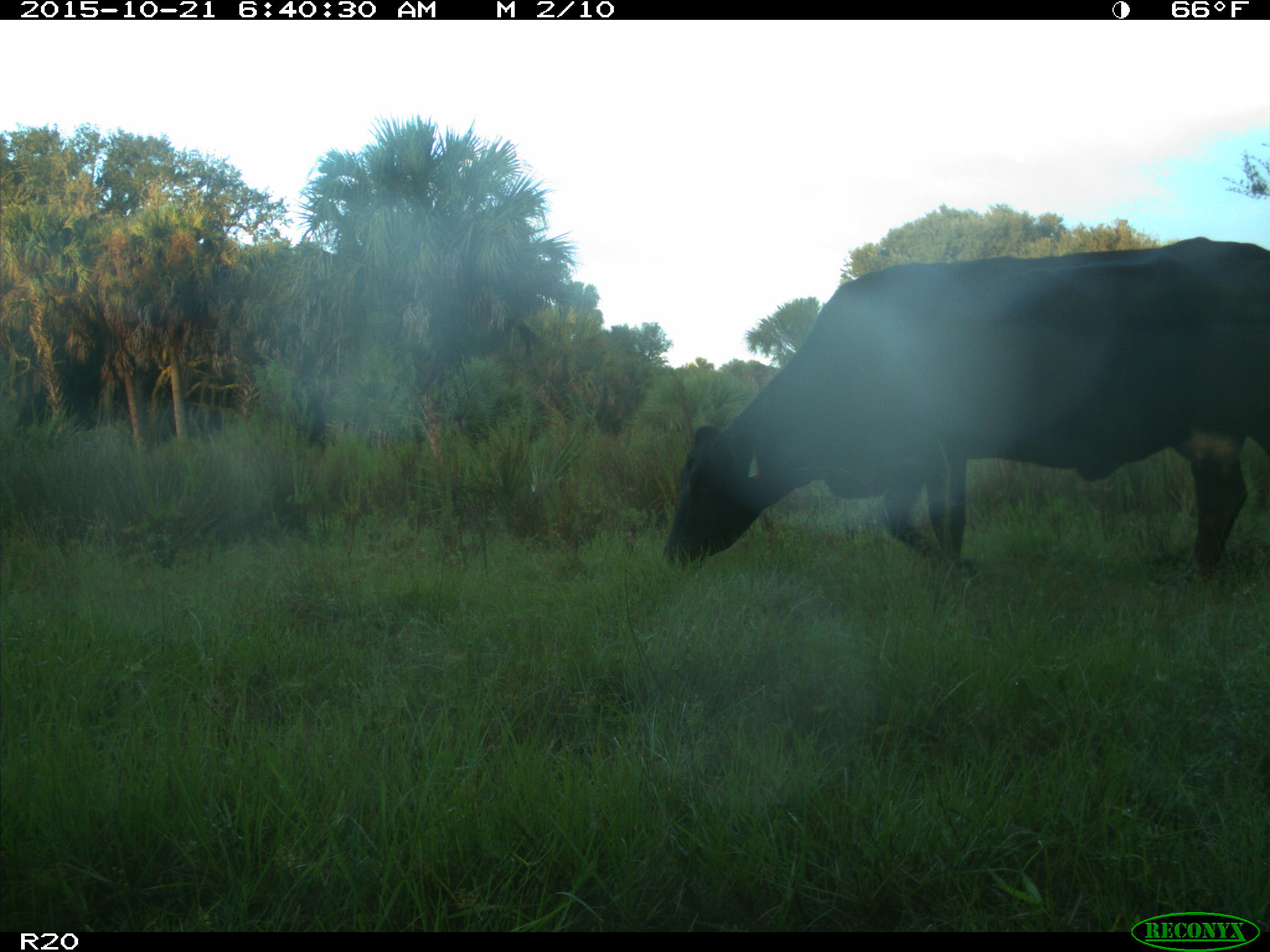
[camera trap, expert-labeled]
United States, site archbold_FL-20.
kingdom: Animalia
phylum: Chordata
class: Mammalia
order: Artiodactyla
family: Bovidae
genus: Bos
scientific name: Bos taurus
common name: domestic cow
Bos taurus (domestic cow).